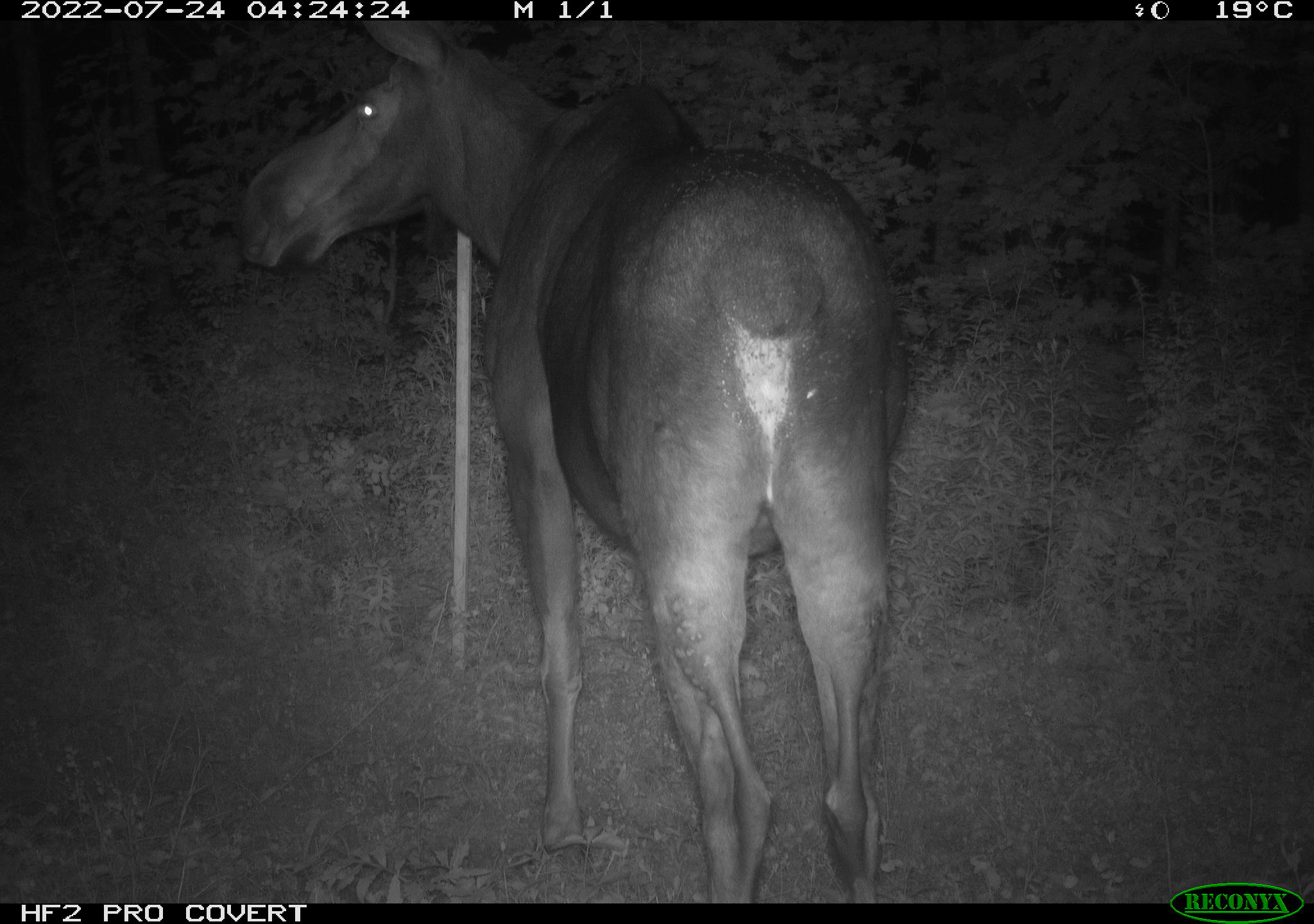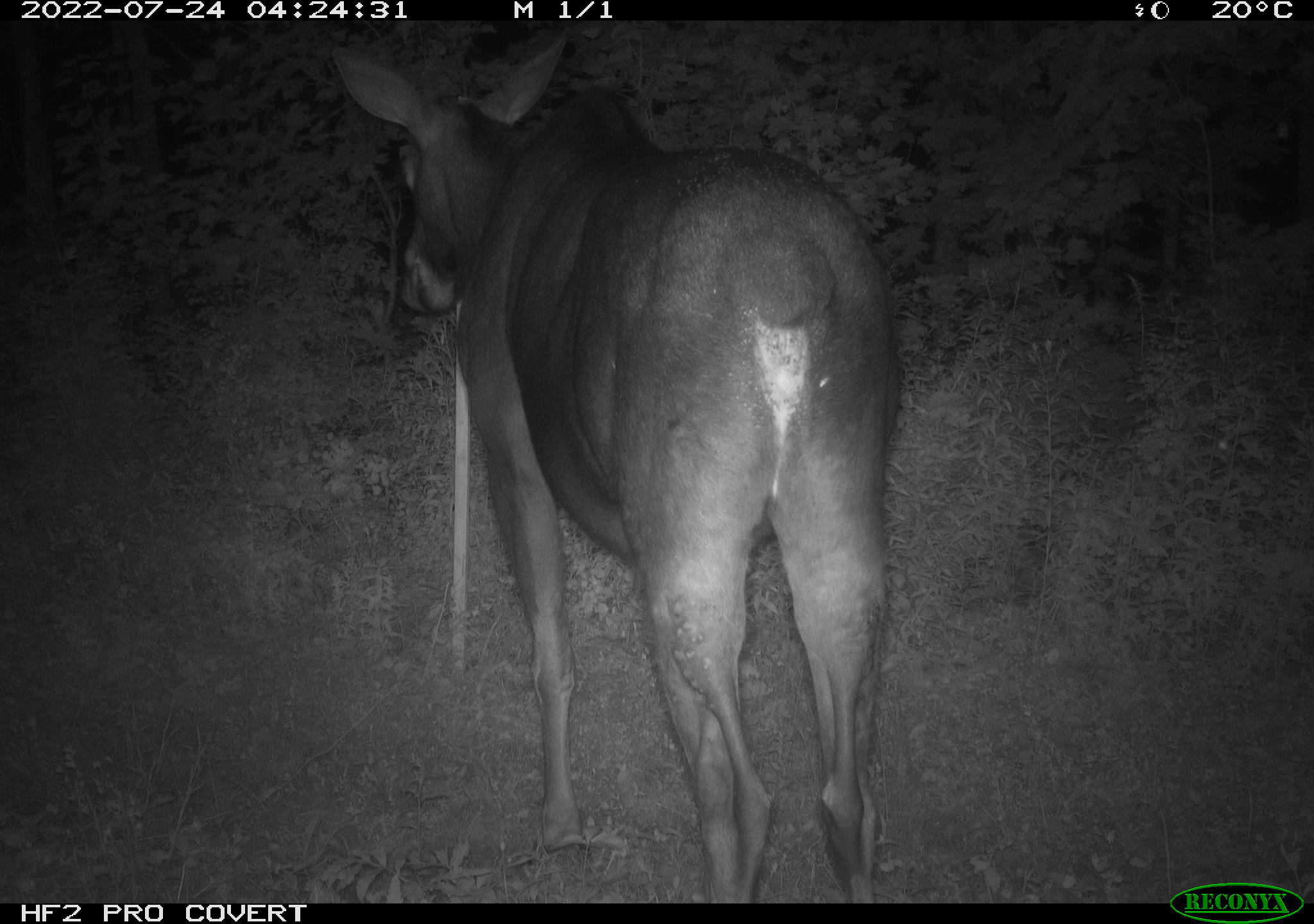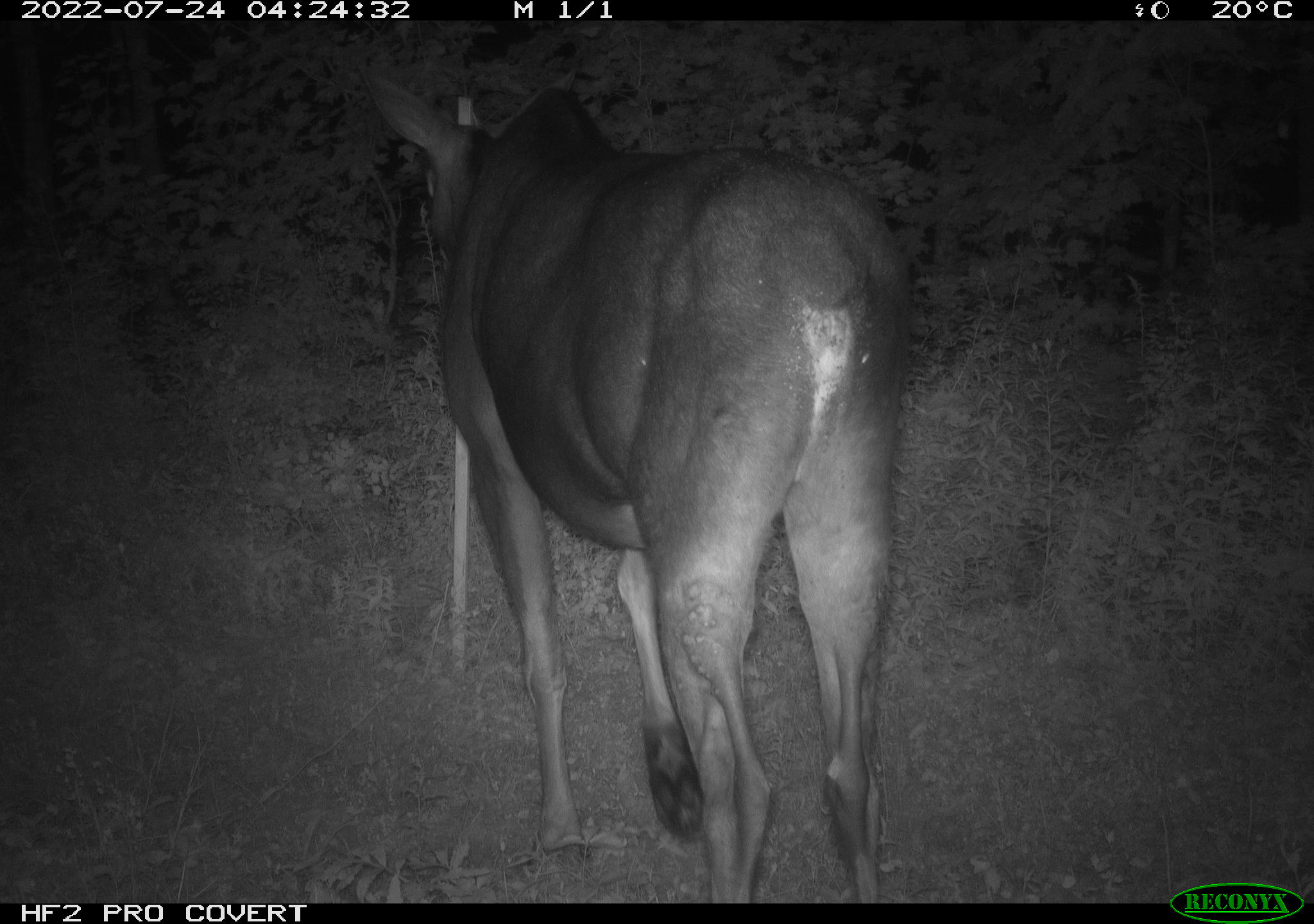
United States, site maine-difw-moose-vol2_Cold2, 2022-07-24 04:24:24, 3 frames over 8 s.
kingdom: Animalia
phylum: Chordata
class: Mammalia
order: Artiodactyla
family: Cervidae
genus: Alces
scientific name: Alces alces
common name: moose